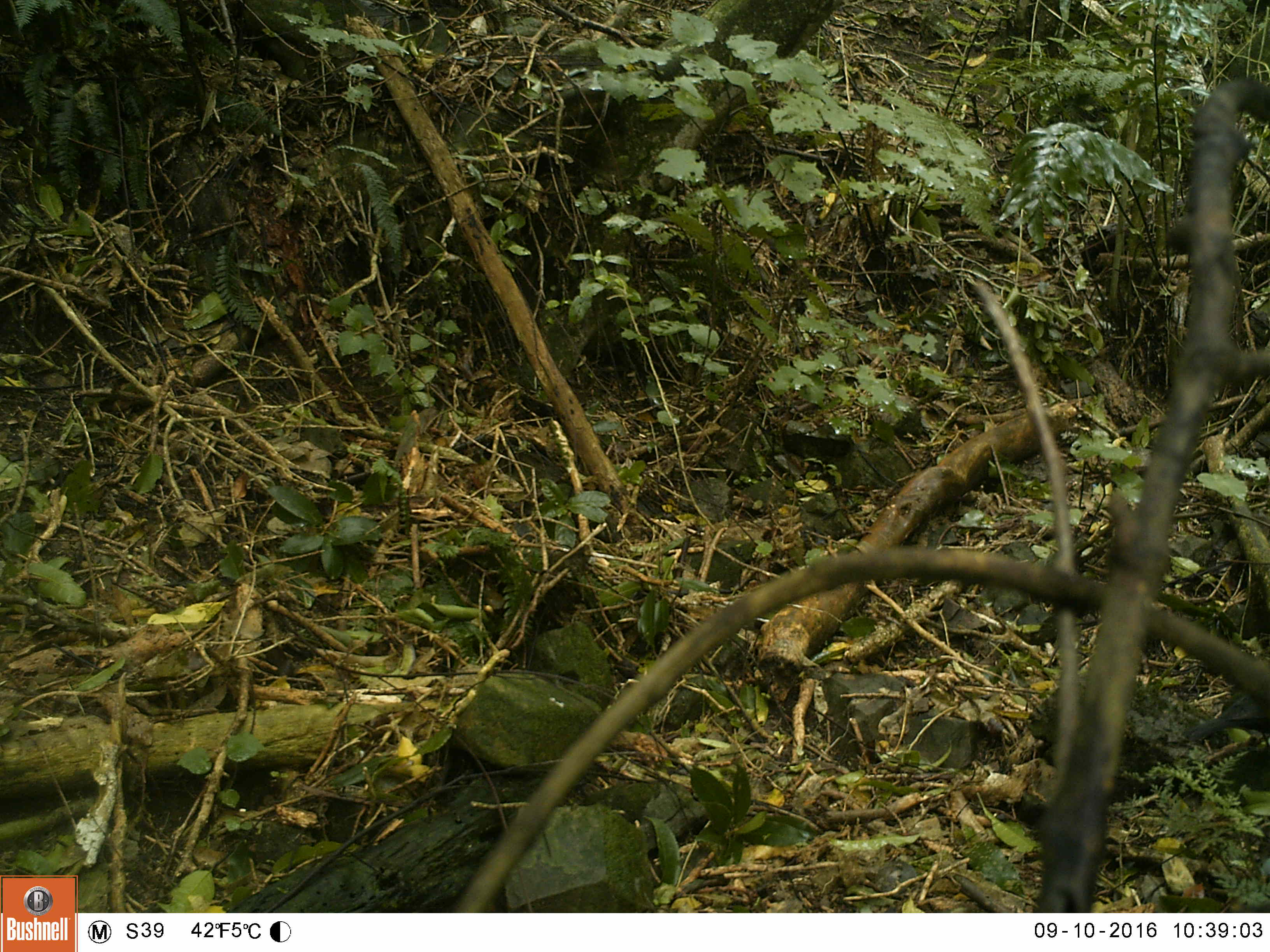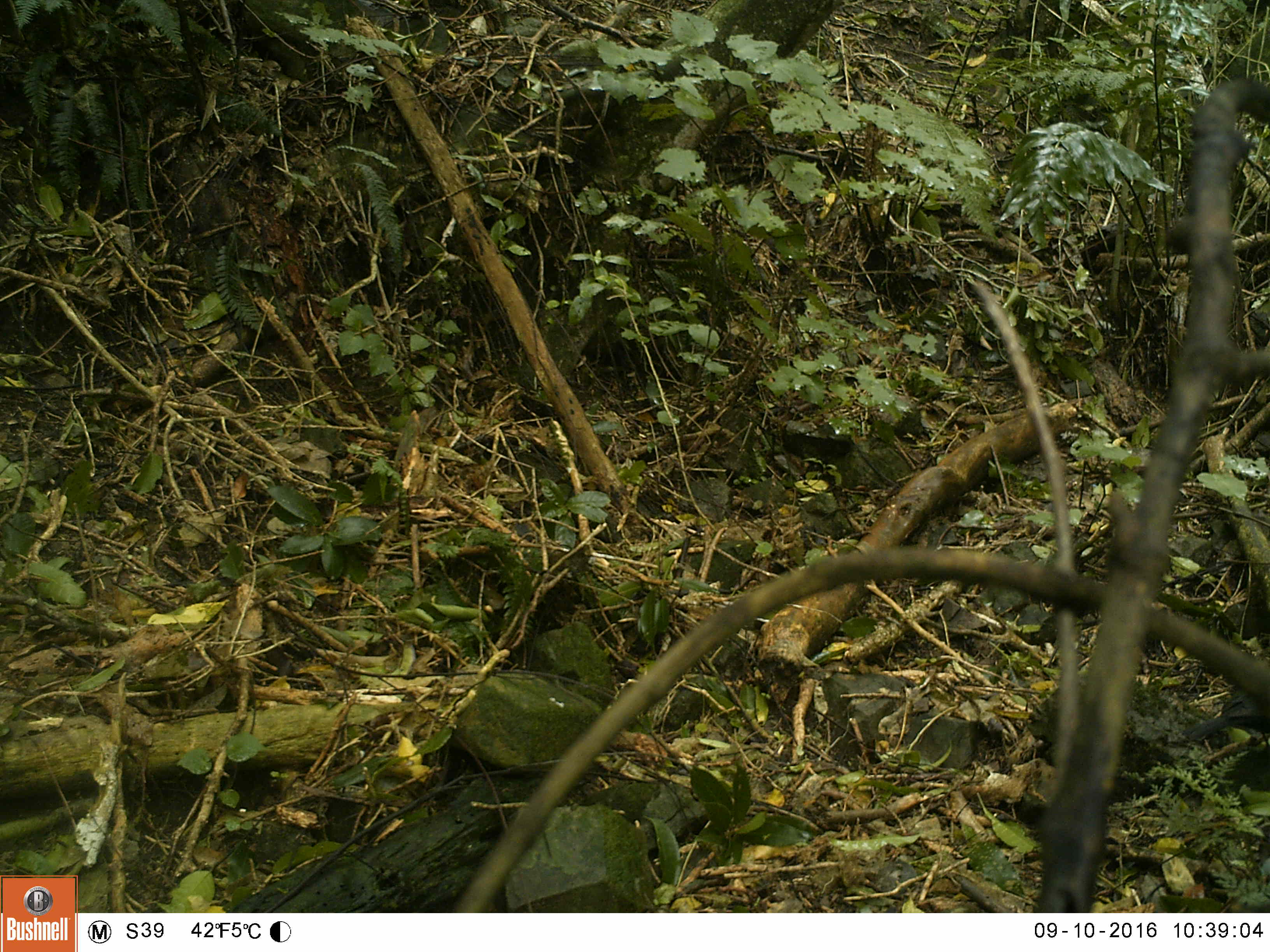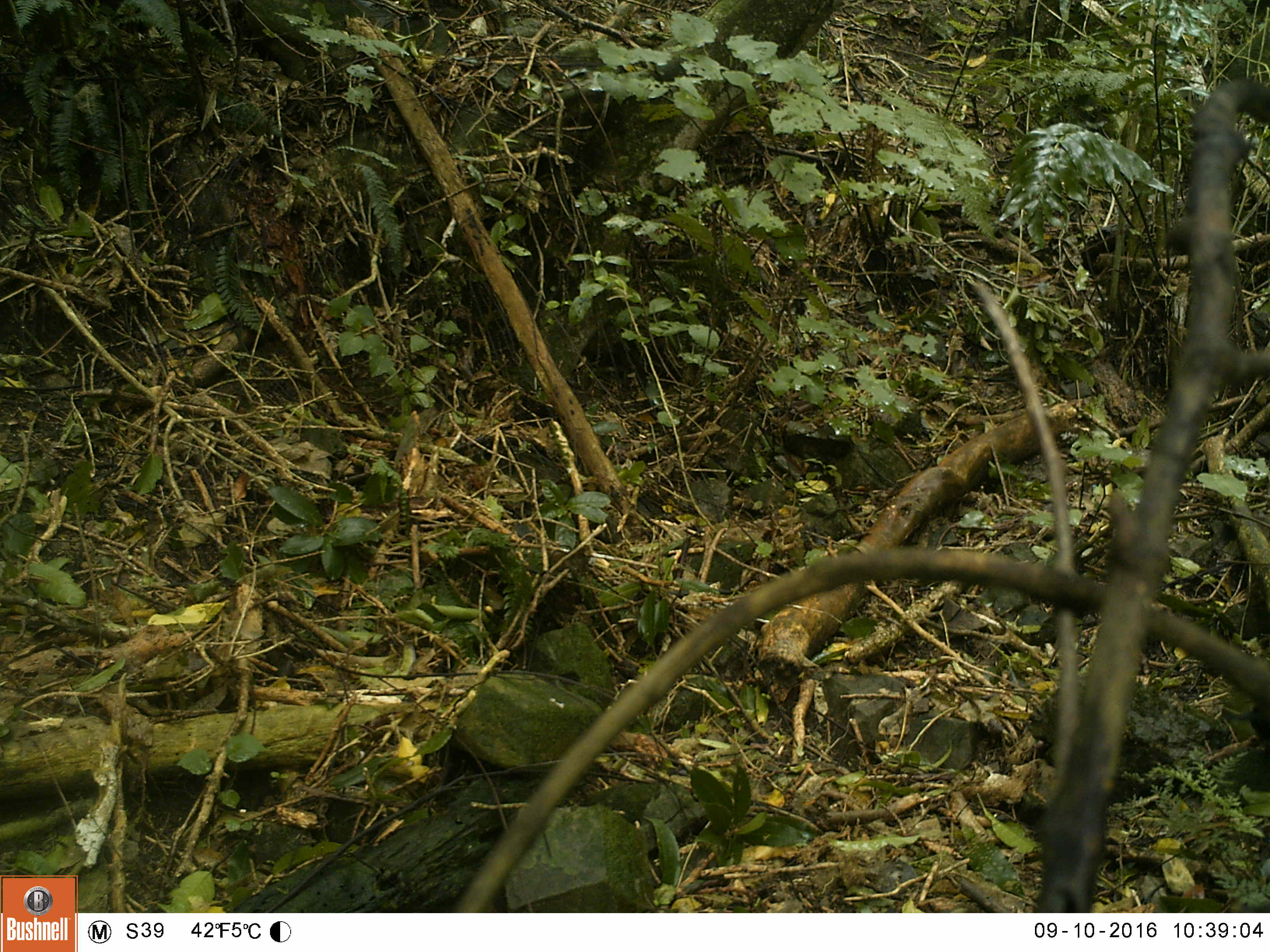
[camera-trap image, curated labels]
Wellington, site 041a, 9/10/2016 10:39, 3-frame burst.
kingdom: Animalia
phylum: Chordata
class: Aves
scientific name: Aves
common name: bird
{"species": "bird (Aves)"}